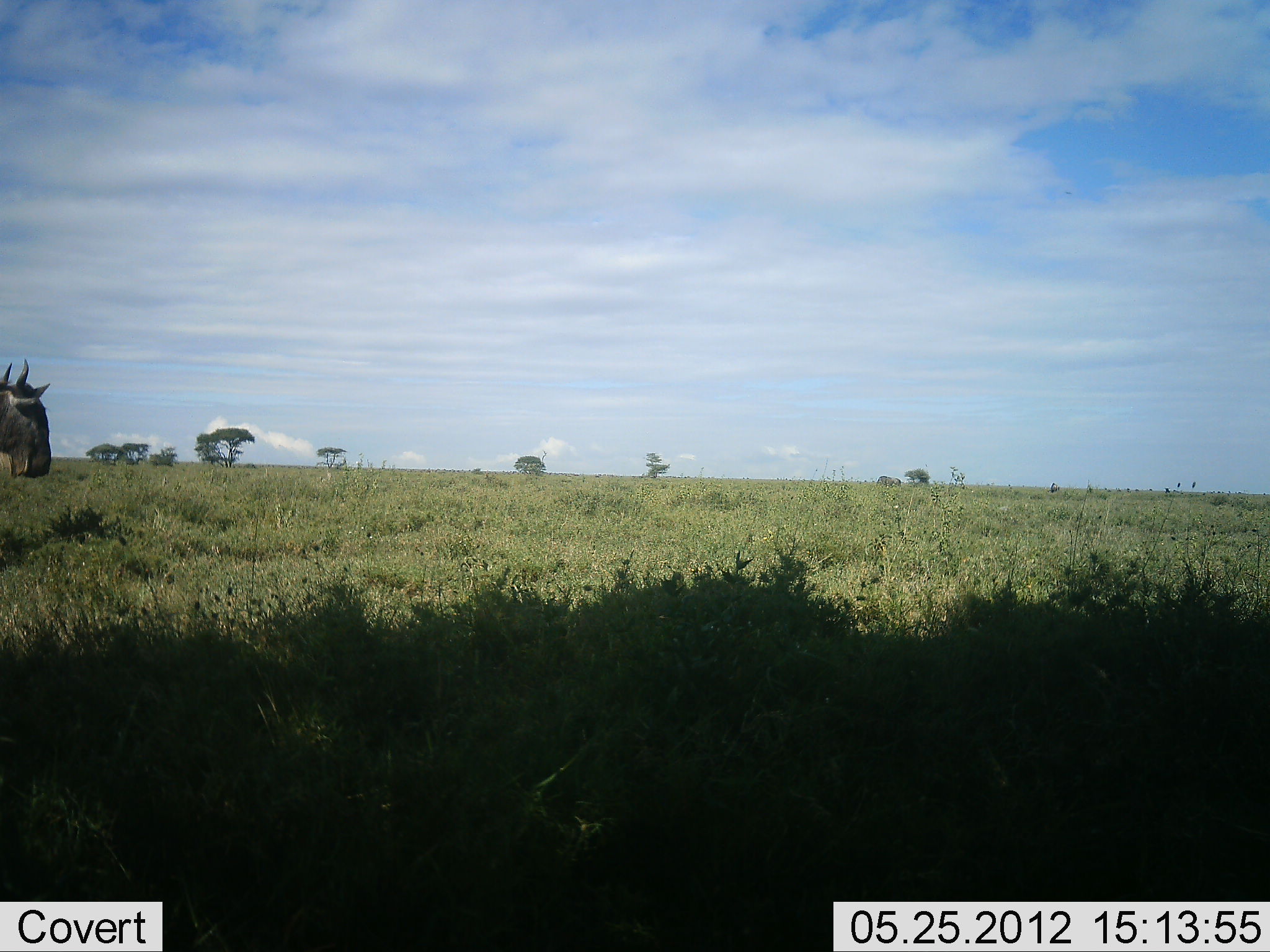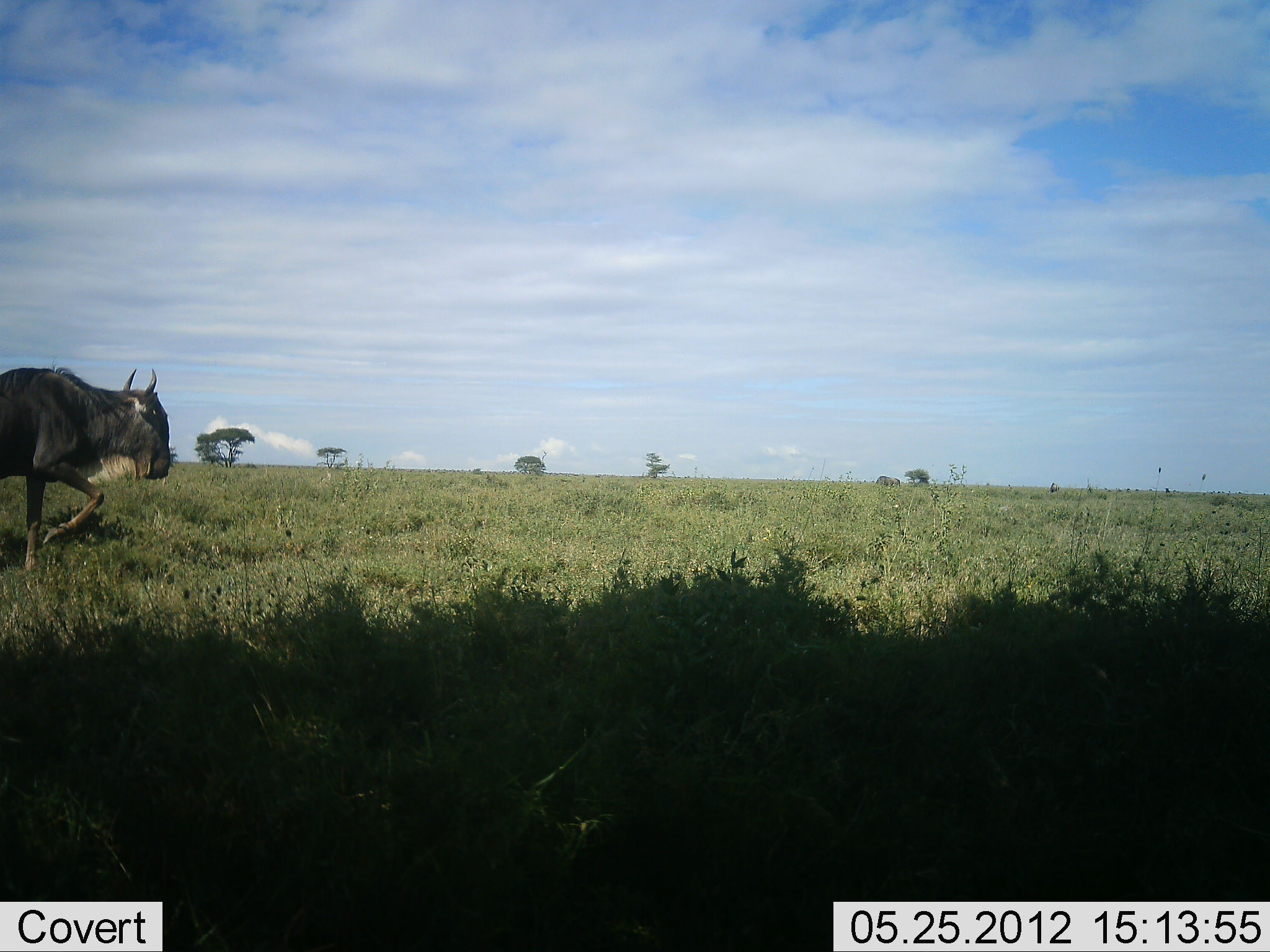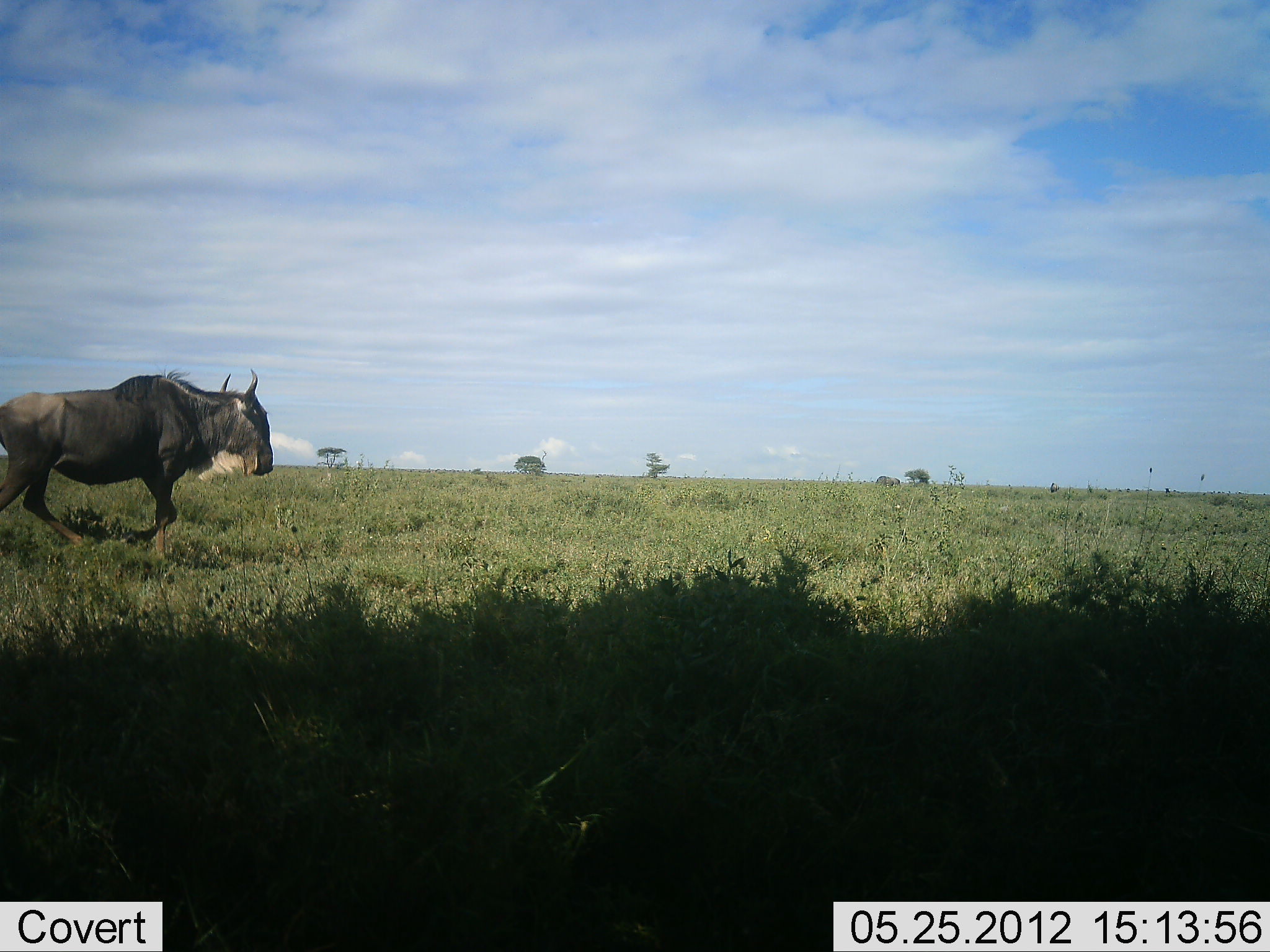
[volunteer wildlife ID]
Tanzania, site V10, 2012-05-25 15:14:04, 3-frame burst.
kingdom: Animalia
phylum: Chordata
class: Mammalia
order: Artiodactyla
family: Bovidae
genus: Connochaetes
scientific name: Connochaetes taurinus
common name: blue wildebeest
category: wildebeest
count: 1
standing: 10%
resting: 0%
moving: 90%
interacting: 0%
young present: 0%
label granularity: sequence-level